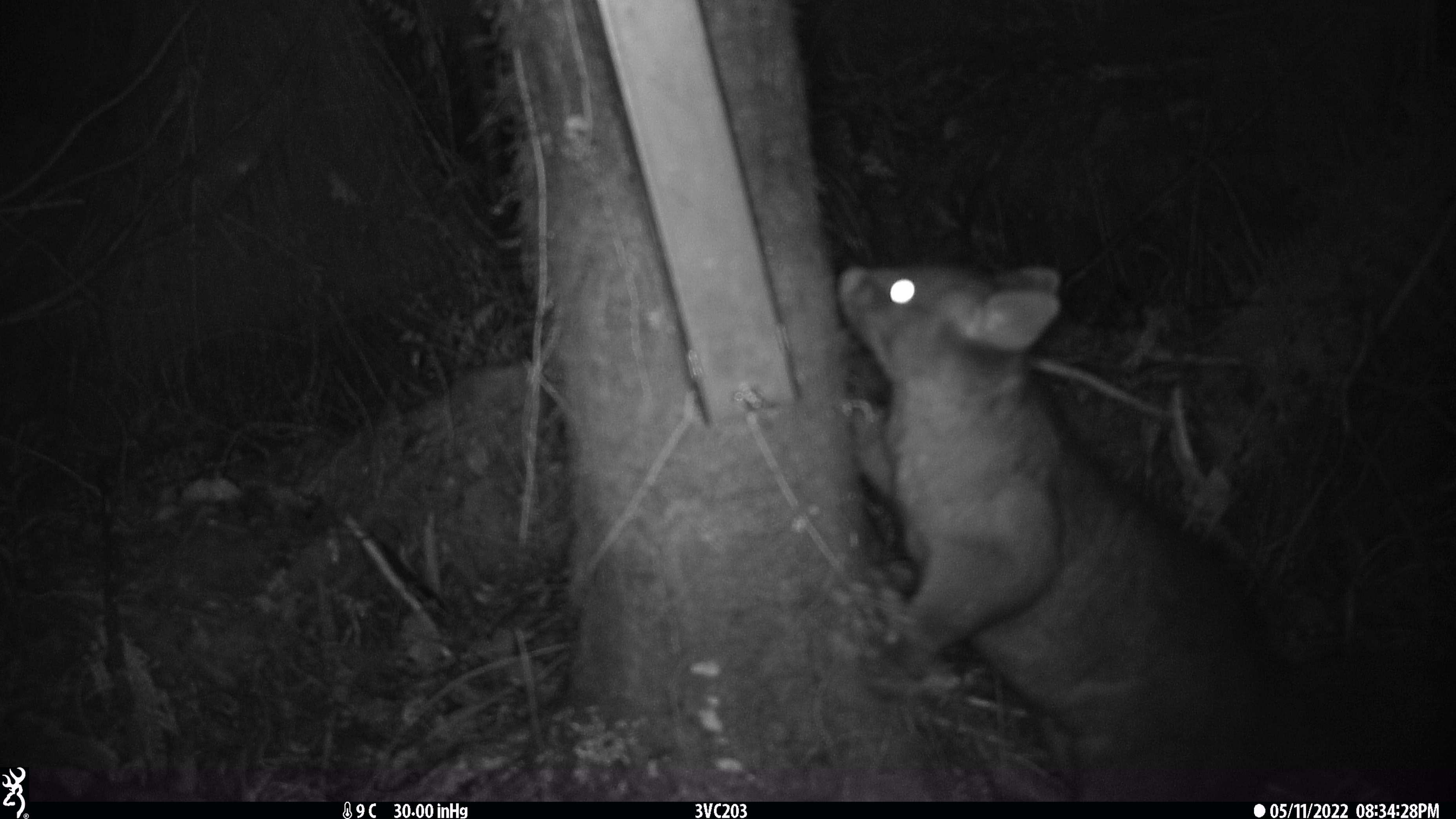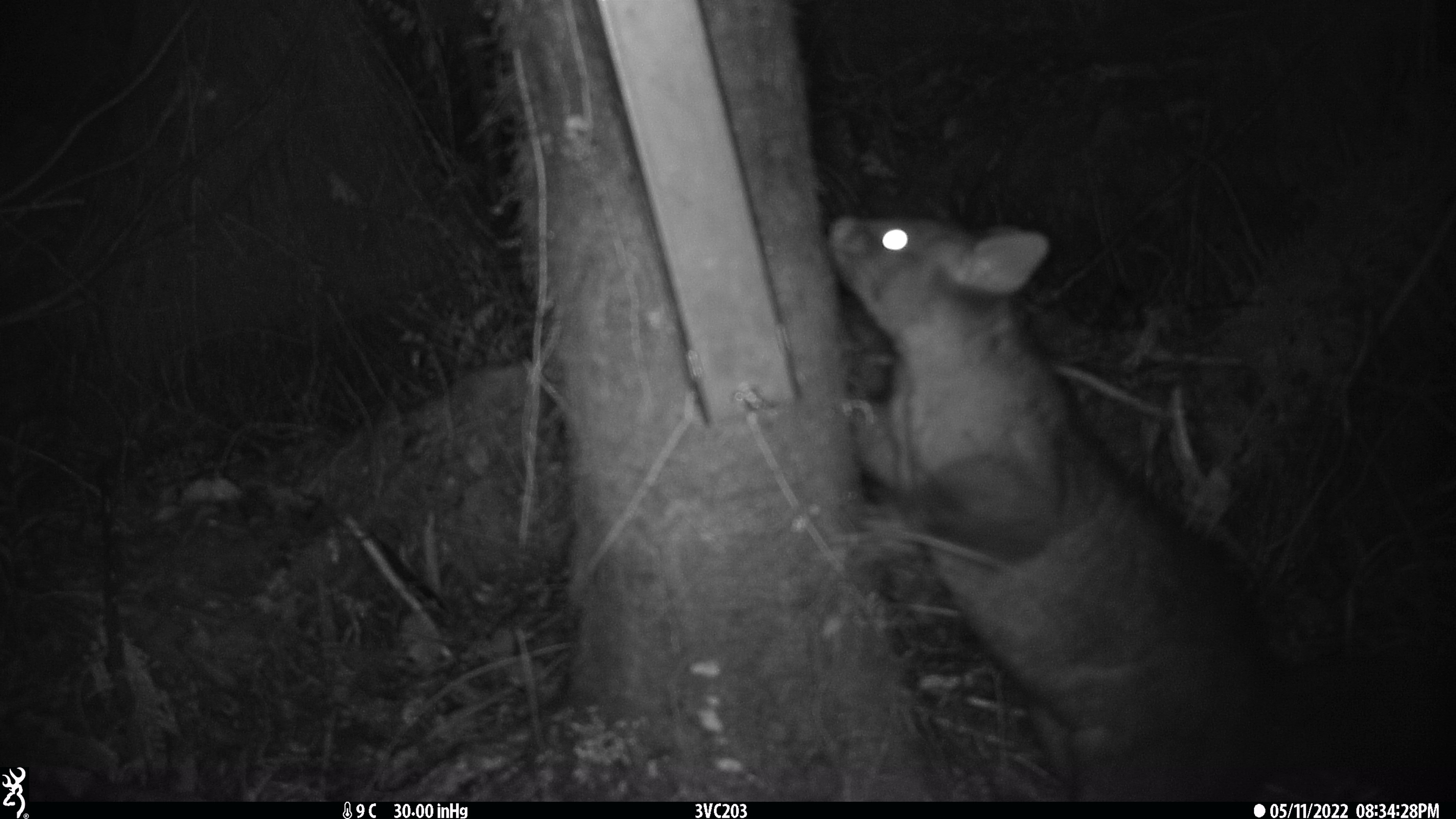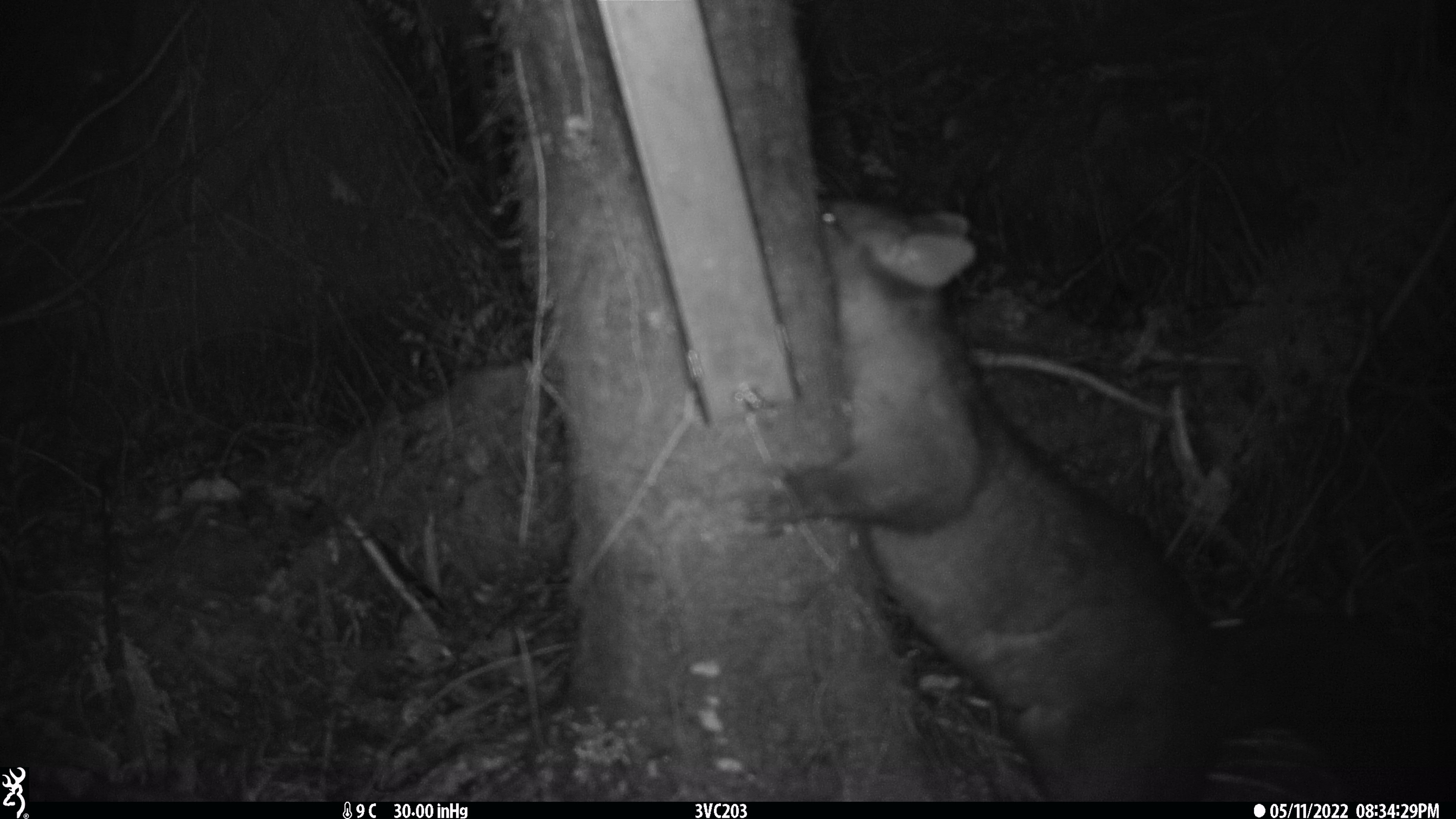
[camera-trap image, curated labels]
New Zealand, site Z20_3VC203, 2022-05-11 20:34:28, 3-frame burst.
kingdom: Animalia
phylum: Chordata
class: Mammalia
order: Diprotodontia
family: Phalangeridae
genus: Trichosurus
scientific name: Trichosurus vulpecula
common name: common brushtail possum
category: possum